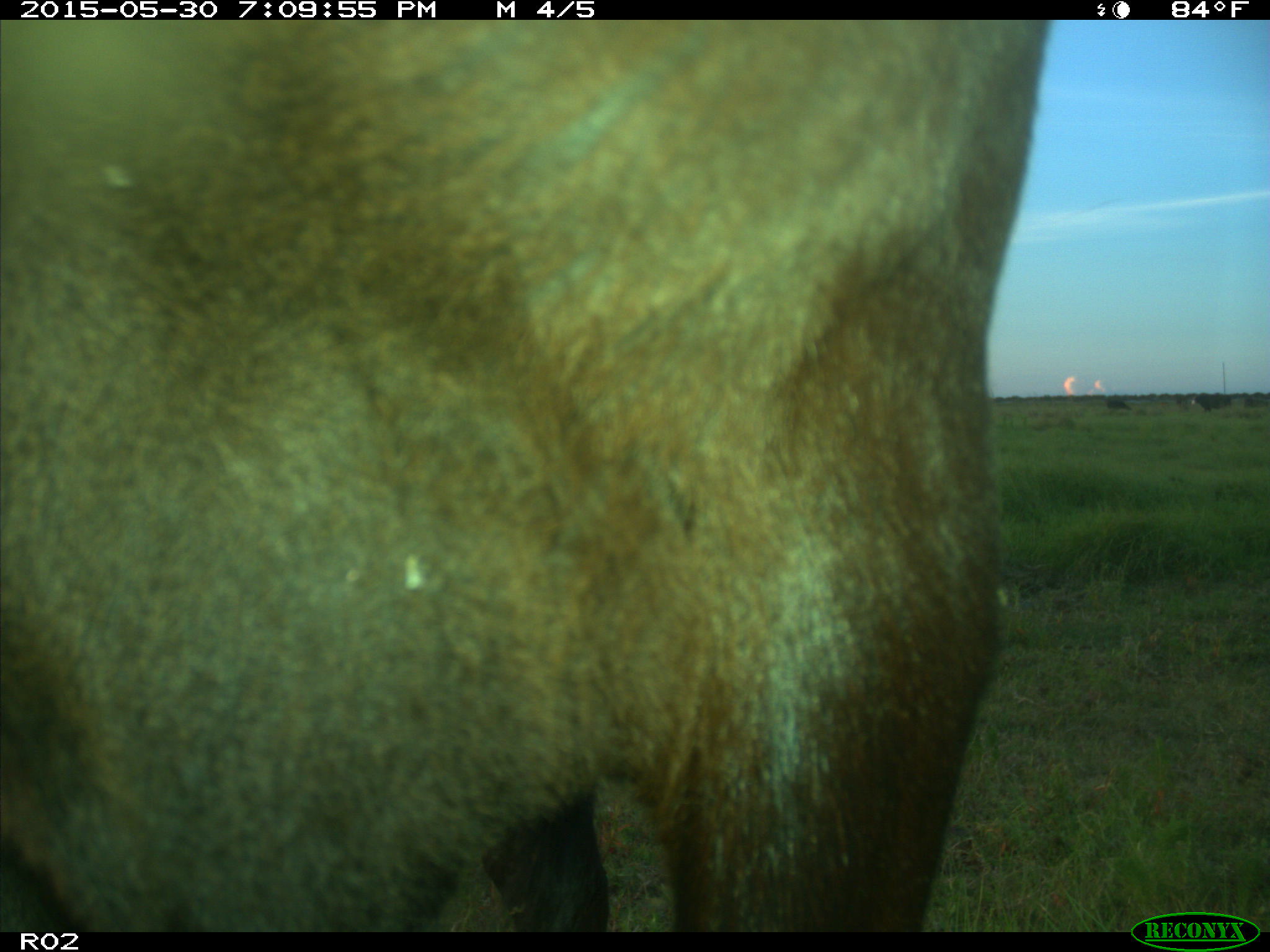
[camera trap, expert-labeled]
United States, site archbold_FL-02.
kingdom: Animalia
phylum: Chordata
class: Mammalia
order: Artiodactyla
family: Bovidae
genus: Bos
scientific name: Bos taurus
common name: domestic cow